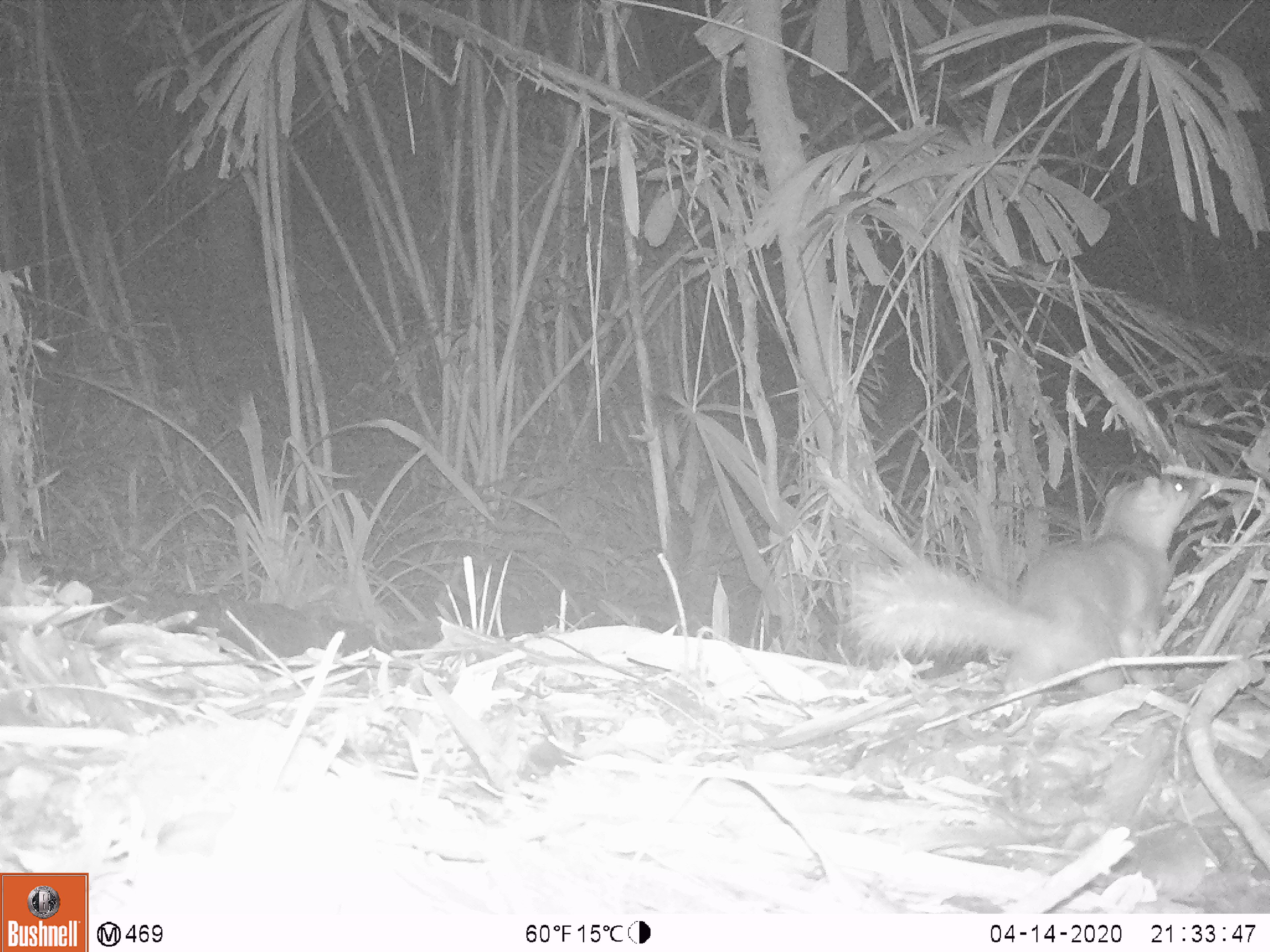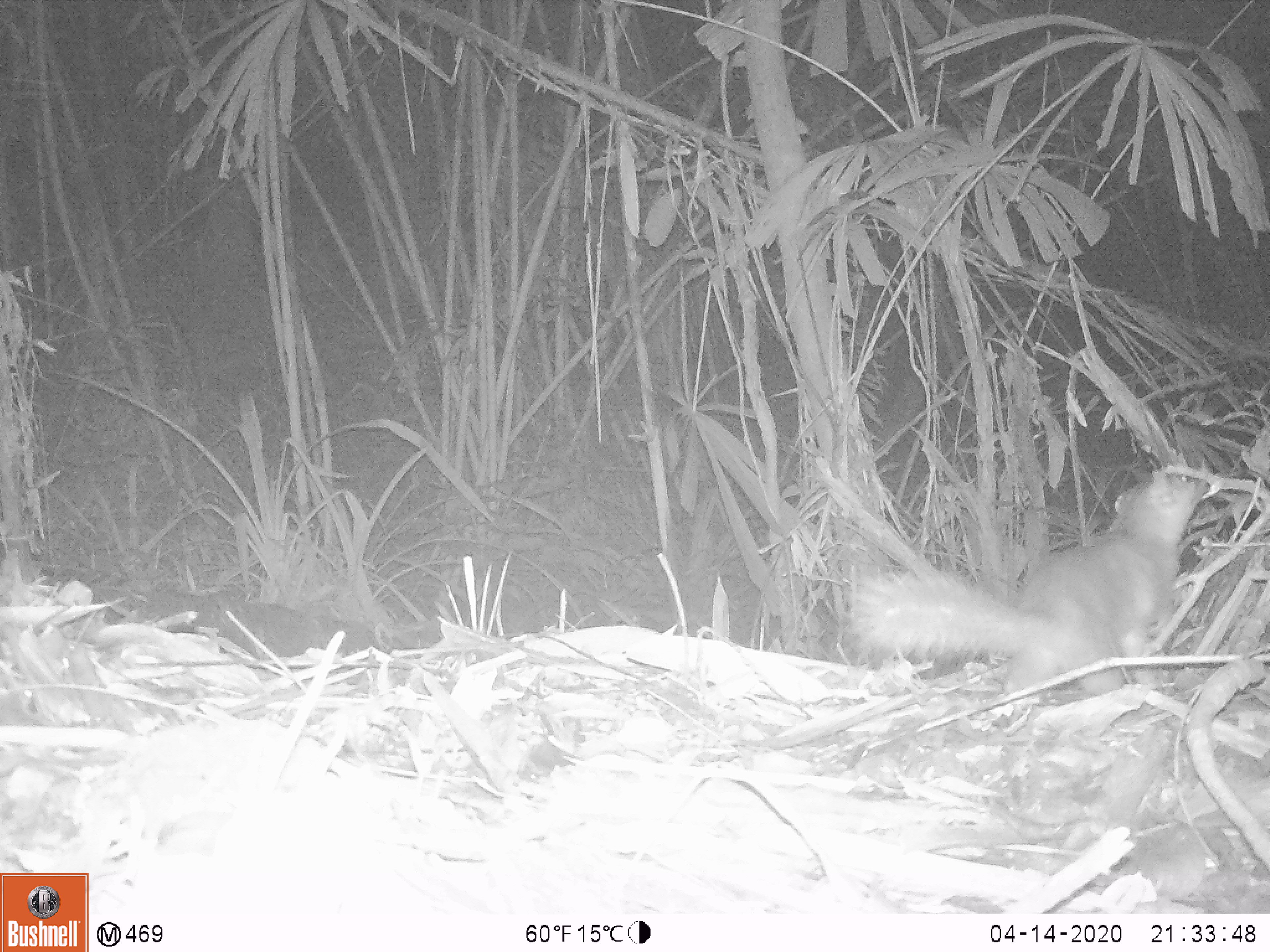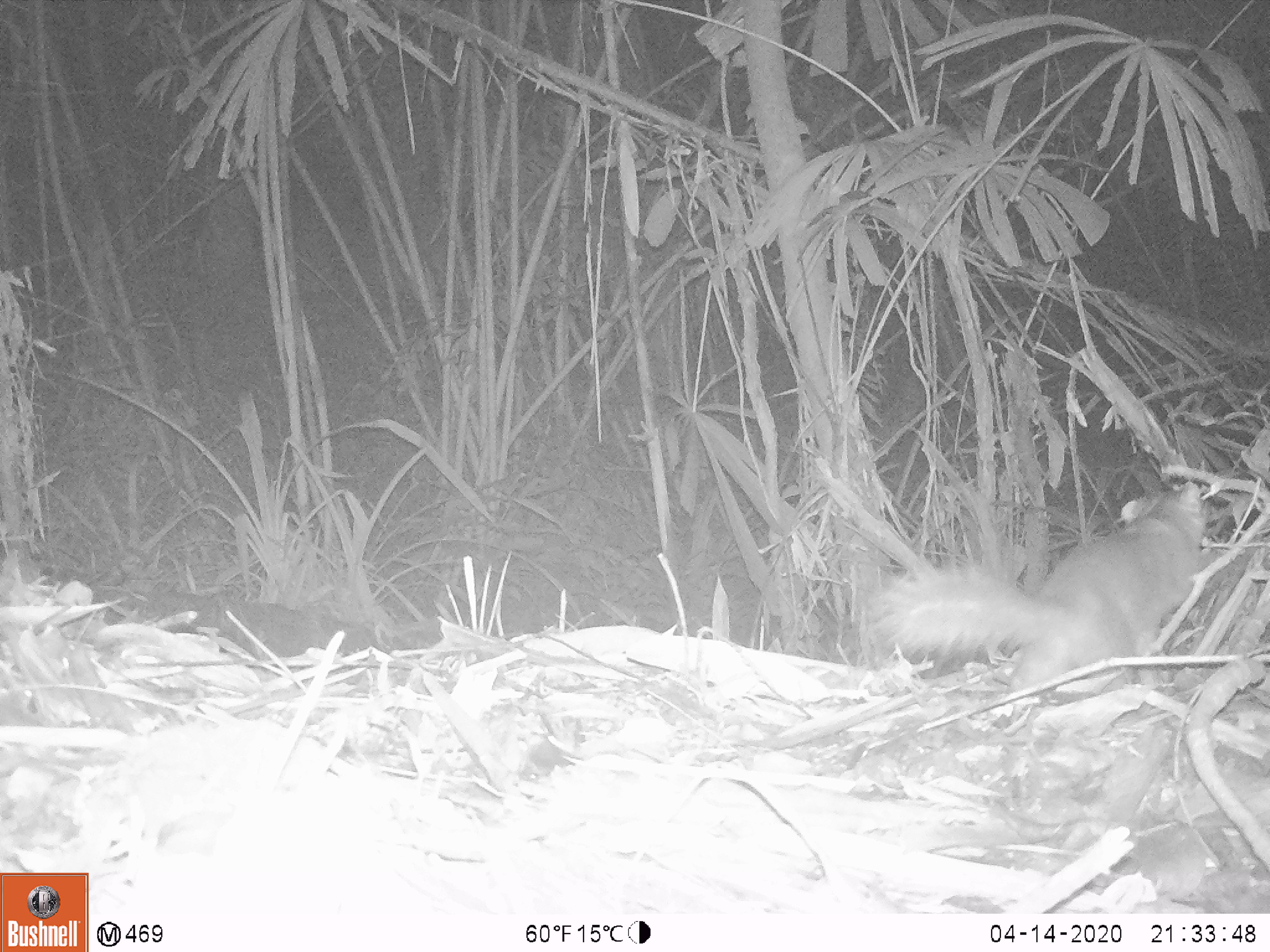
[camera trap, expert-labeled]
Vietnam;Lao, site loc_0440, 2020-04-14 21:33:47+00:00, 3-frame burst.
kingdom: Animalia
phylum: Chordata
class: Mammalia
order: Carnivora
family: Mustelidae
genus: Melogale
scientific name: Melogale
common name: ferret badger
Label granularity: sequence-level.